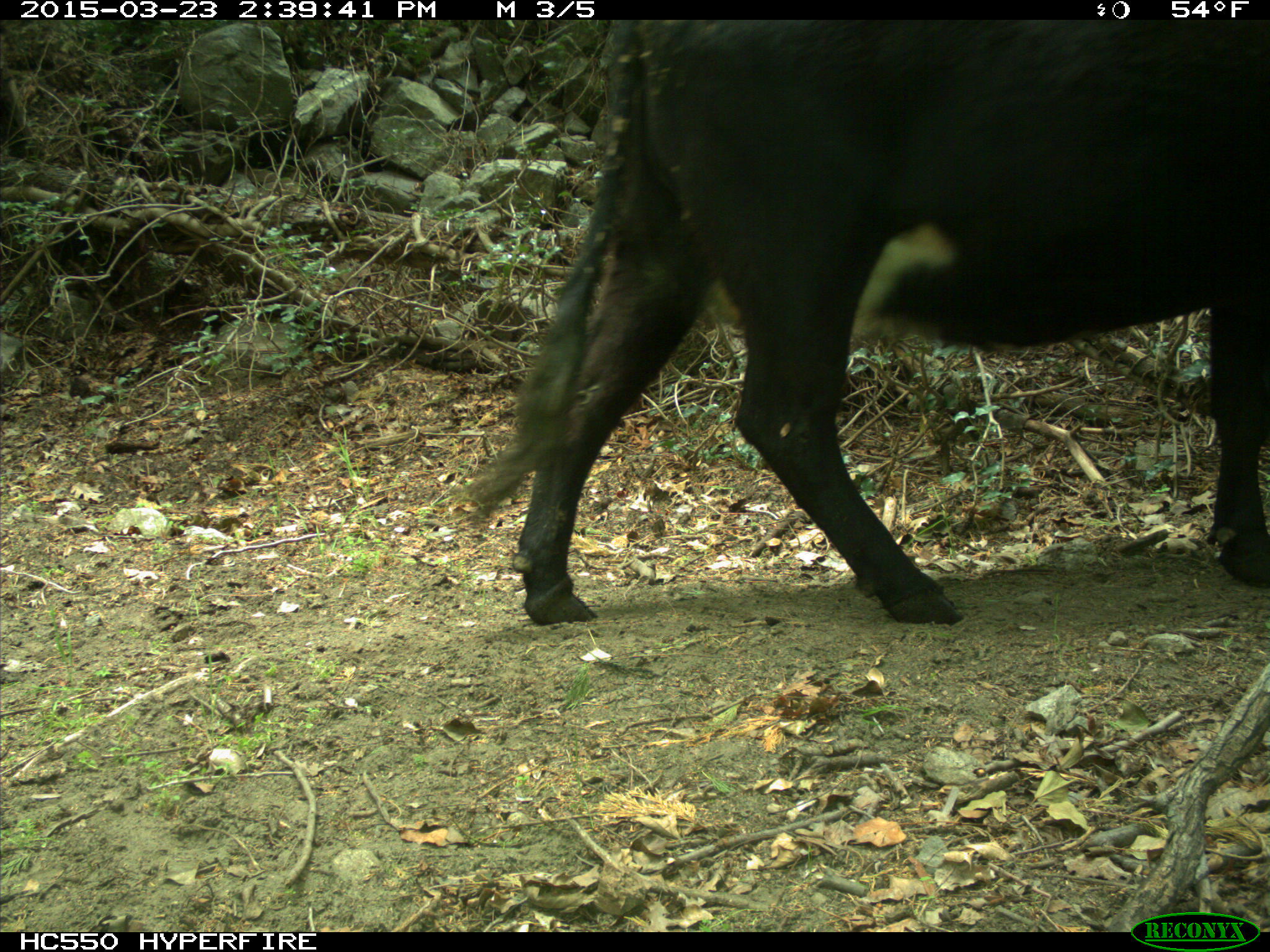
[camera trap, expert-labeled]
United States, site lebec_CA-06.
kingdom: Animalia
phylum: Chordata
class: Mammalia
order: Artiodactyla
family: Bovidae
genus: Bos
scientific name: Bos taurus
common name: domestic cow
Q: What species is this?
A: Bos taurus (domestic cow).